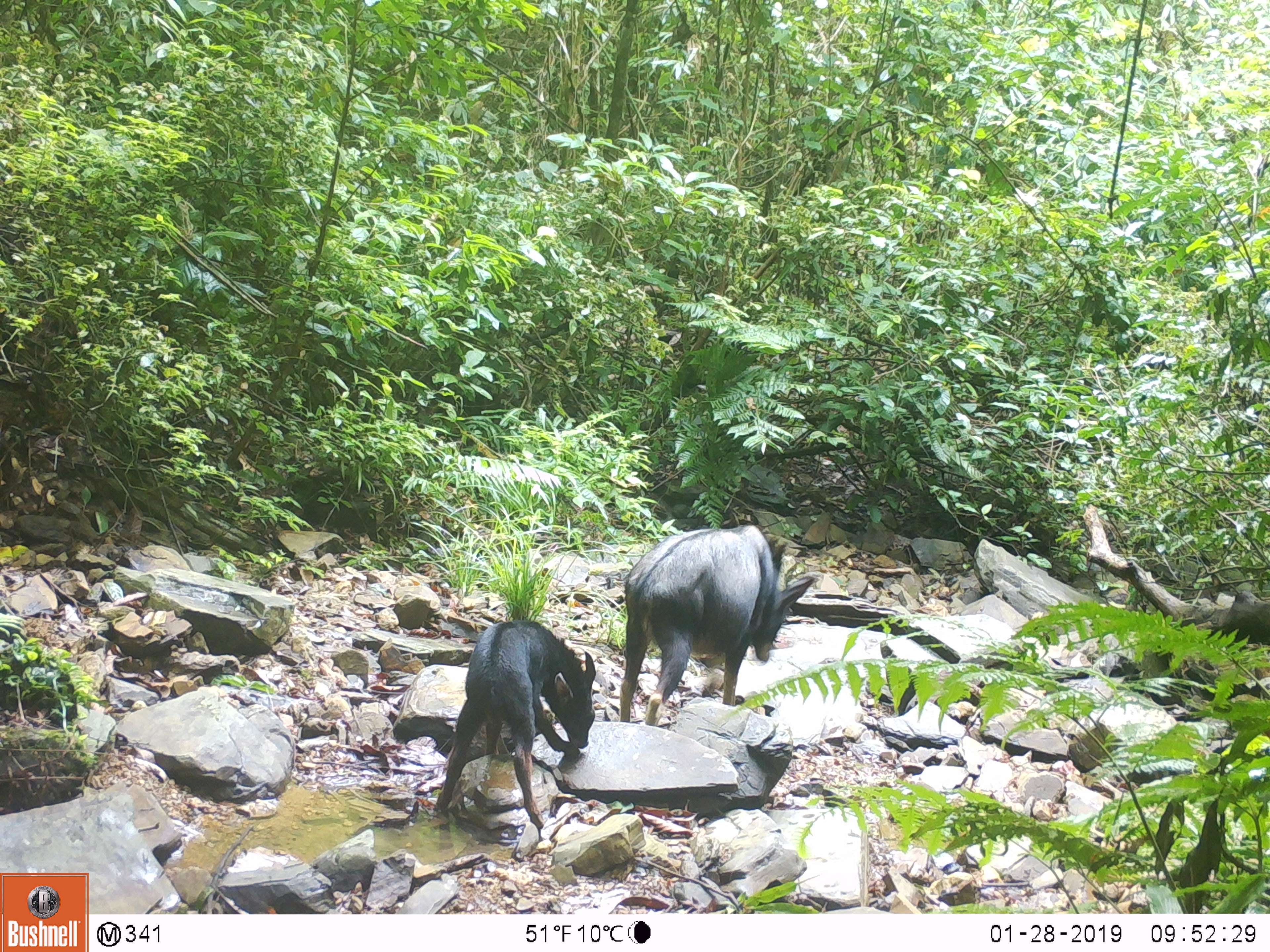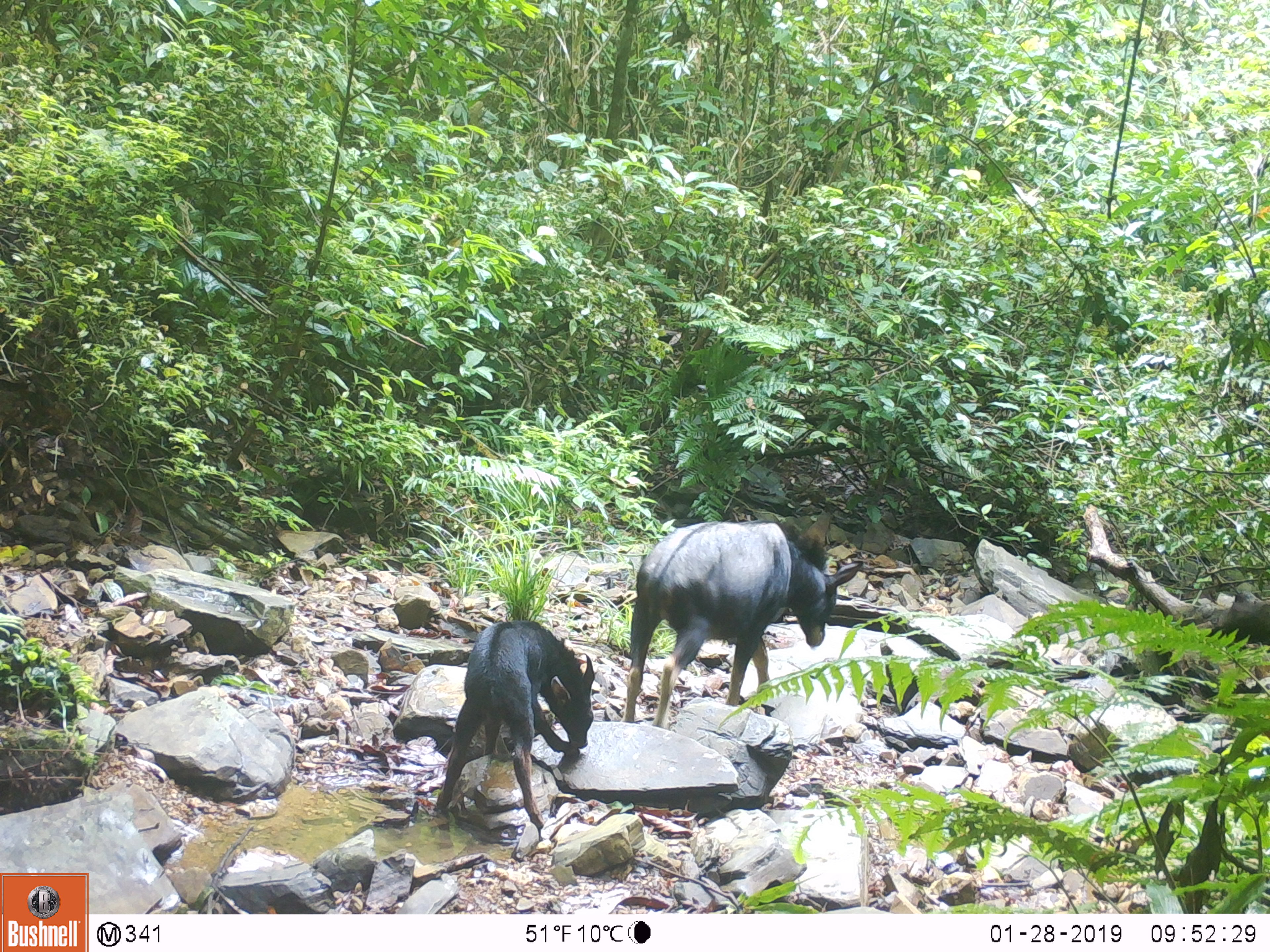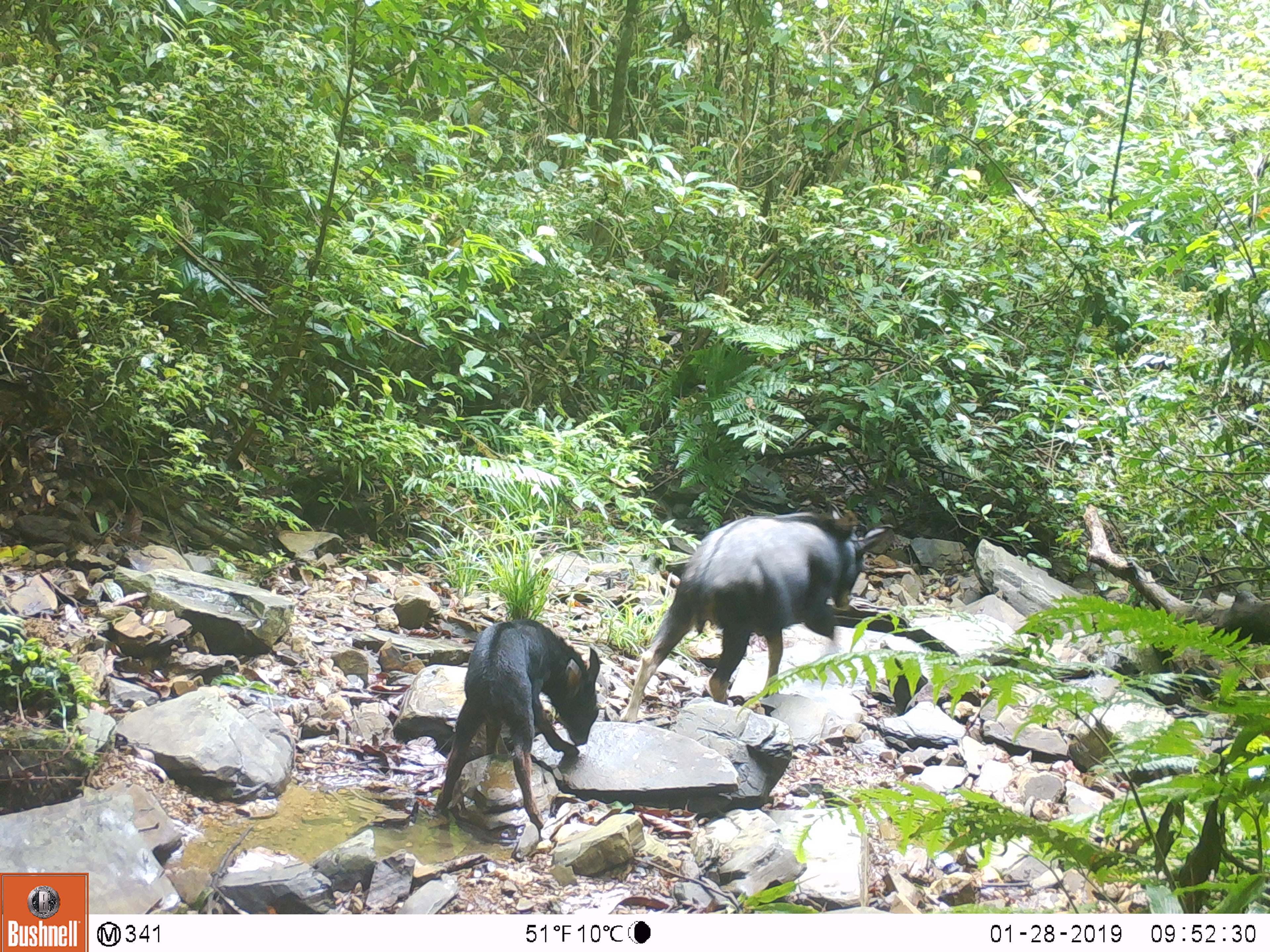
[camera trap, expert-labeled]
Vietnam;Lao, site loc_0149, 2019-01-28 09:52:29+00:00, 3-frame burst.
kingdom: Animalia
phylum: Chordata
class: Mammalia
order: Artiodactyla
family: Bovidae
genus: Capricornis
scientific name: Capricornis sumatraensis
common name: chinese serow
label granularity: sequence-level